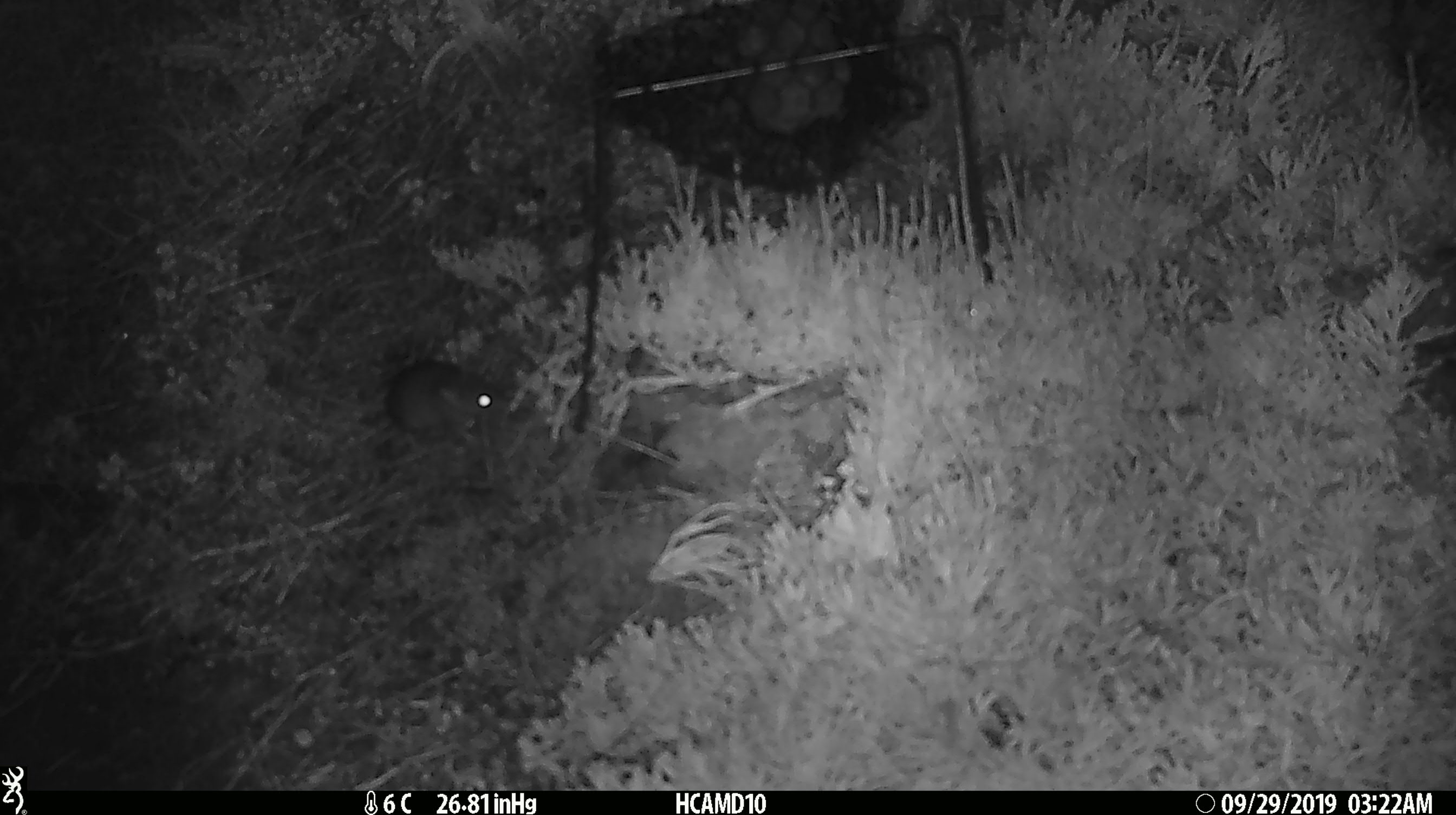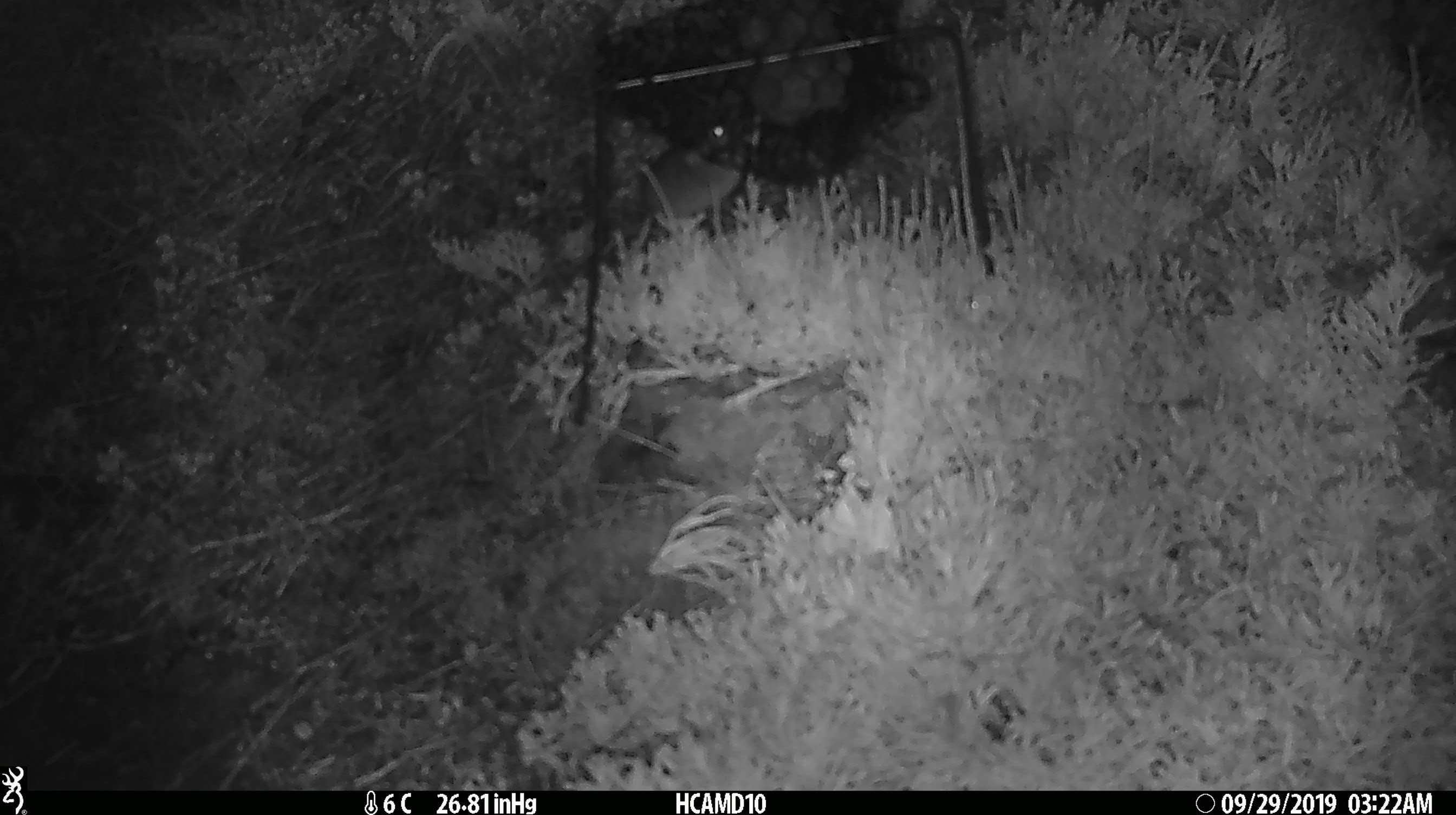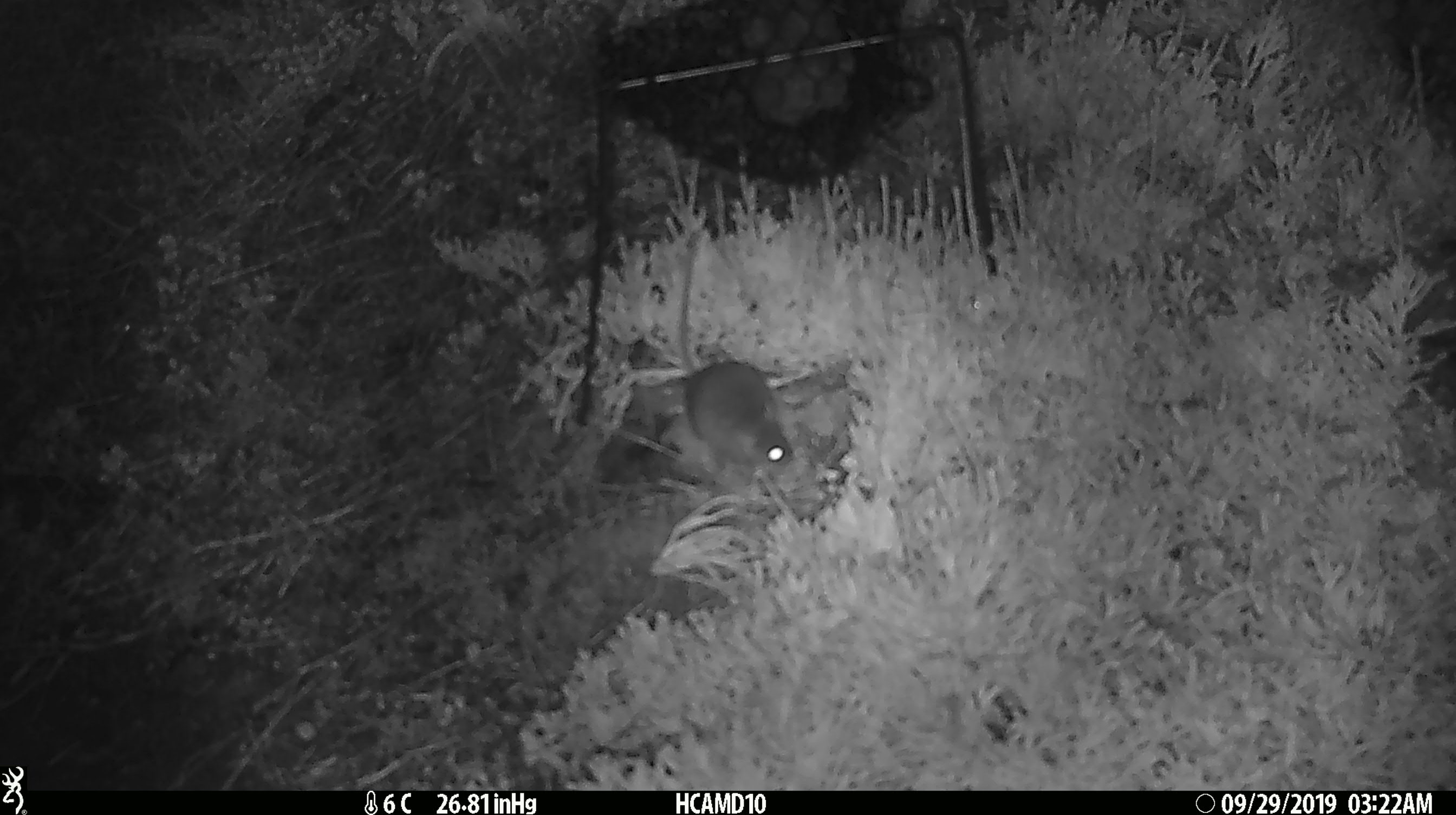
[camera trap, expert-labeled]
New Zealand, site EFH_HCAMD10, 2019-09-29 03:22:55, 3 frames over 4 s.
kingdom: Animalia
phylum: Chordata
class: Mammalia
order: Rodentia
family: Muridae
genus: Mus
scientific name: Mus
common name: mouse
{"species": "mouse (Mus)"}